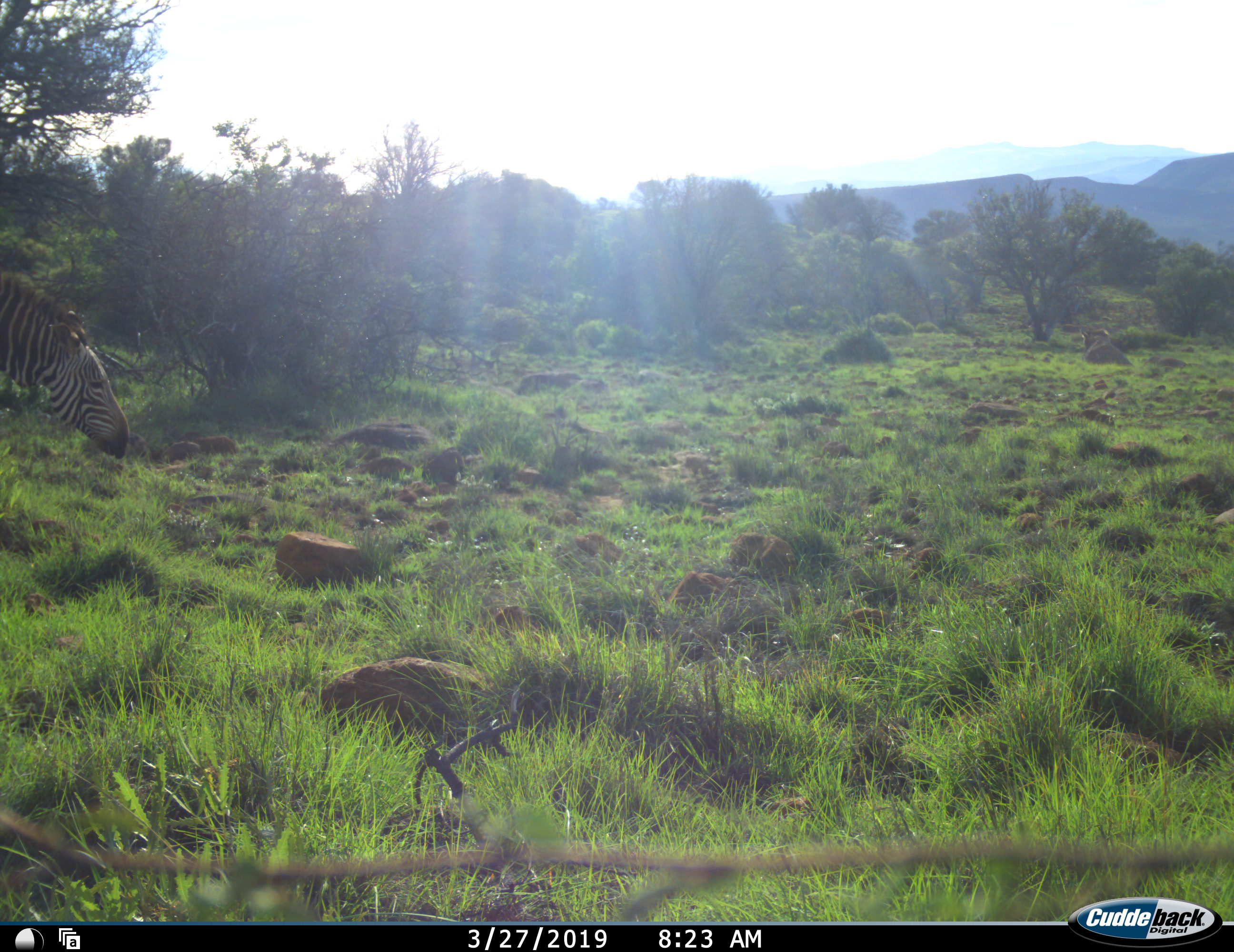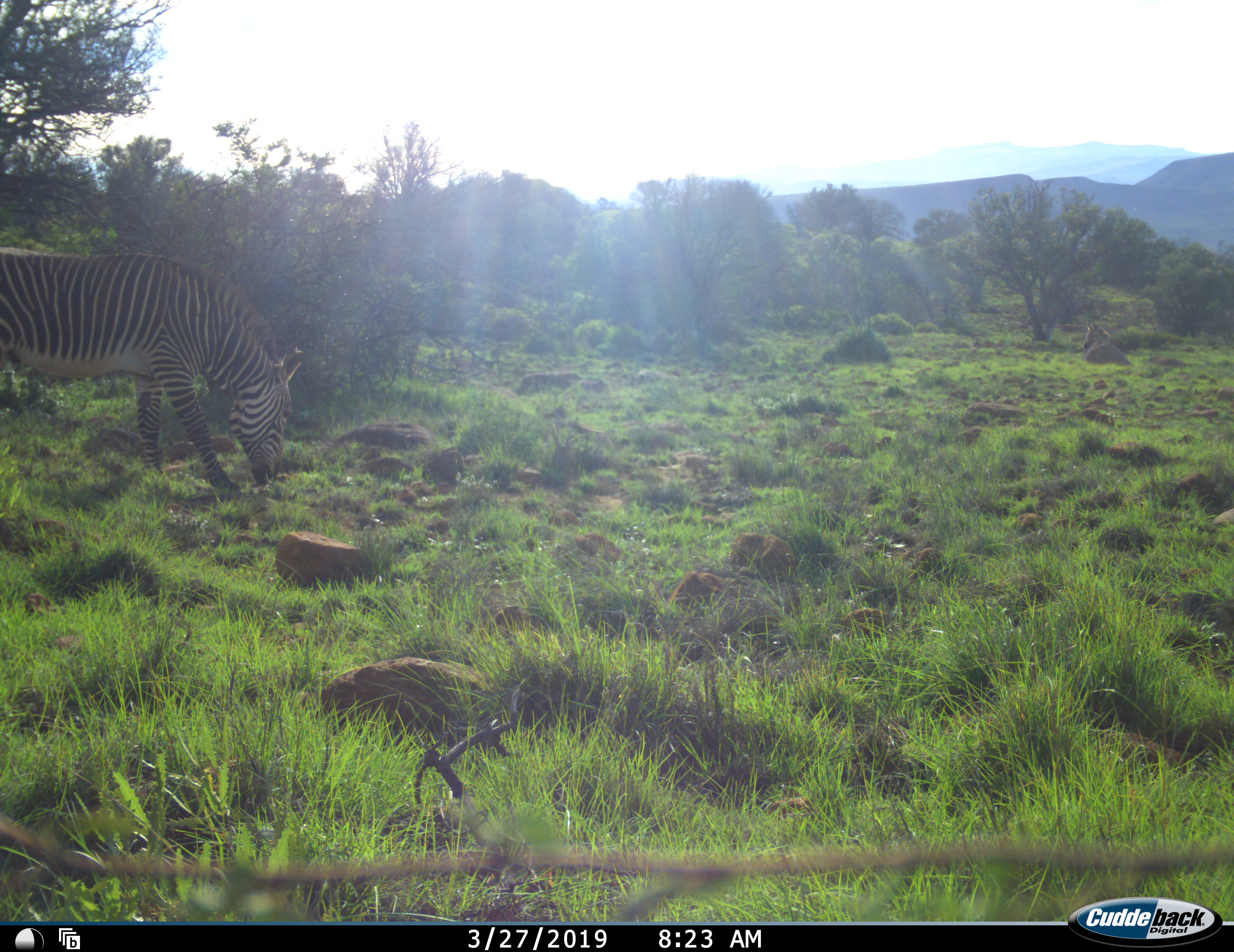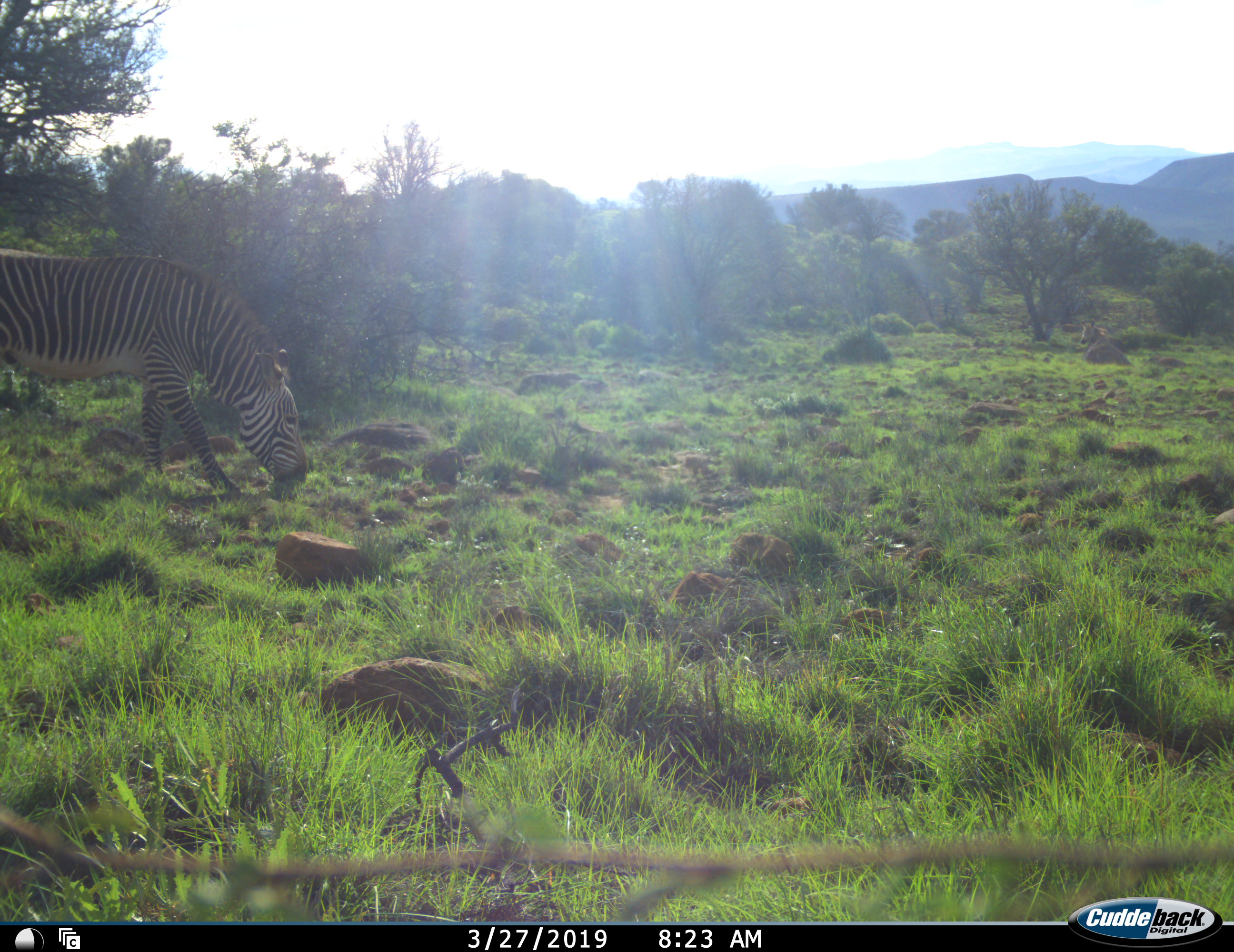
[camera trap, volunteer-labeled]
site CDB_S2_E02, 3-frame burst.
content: unidentified animal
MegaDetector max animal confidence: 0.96